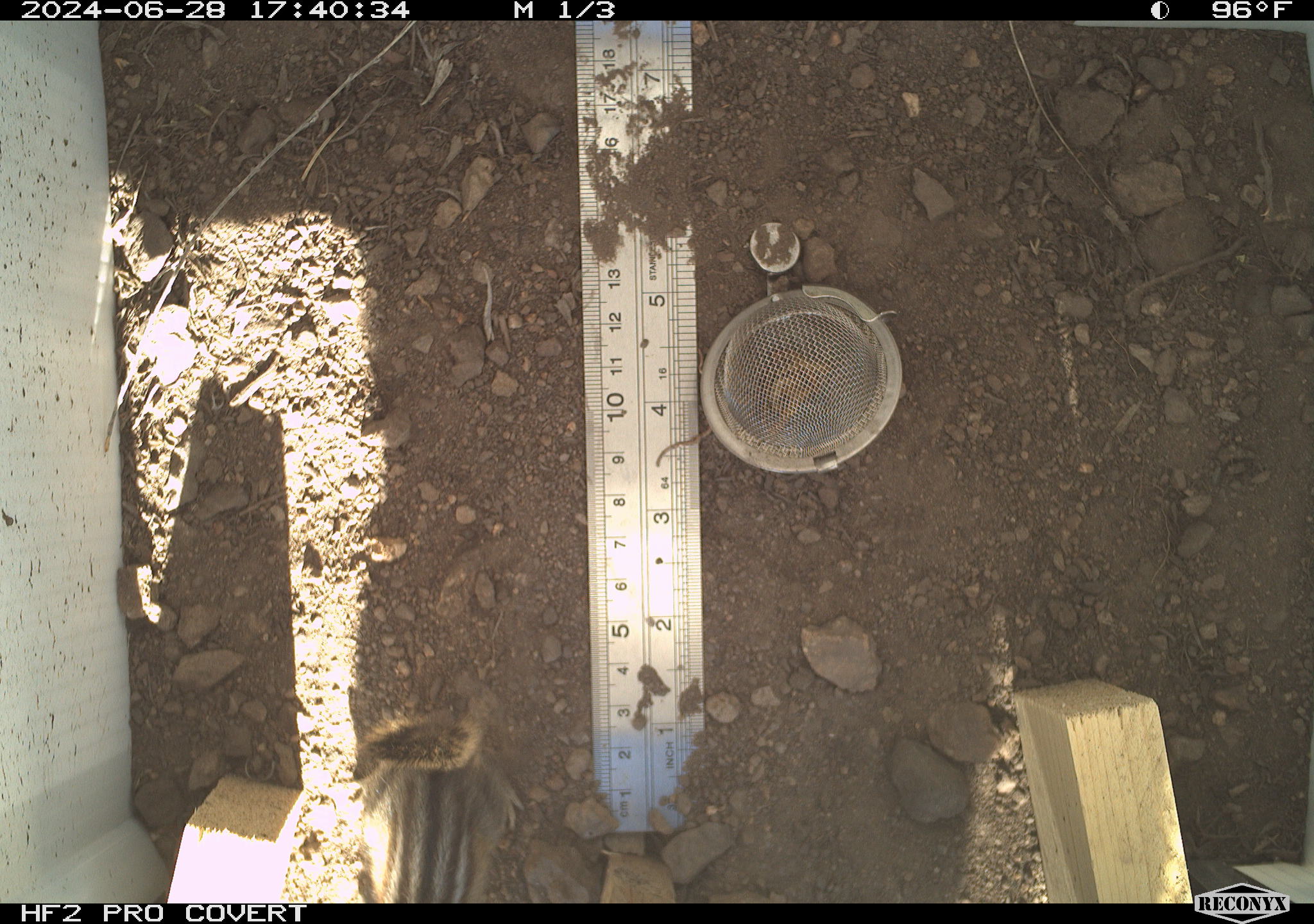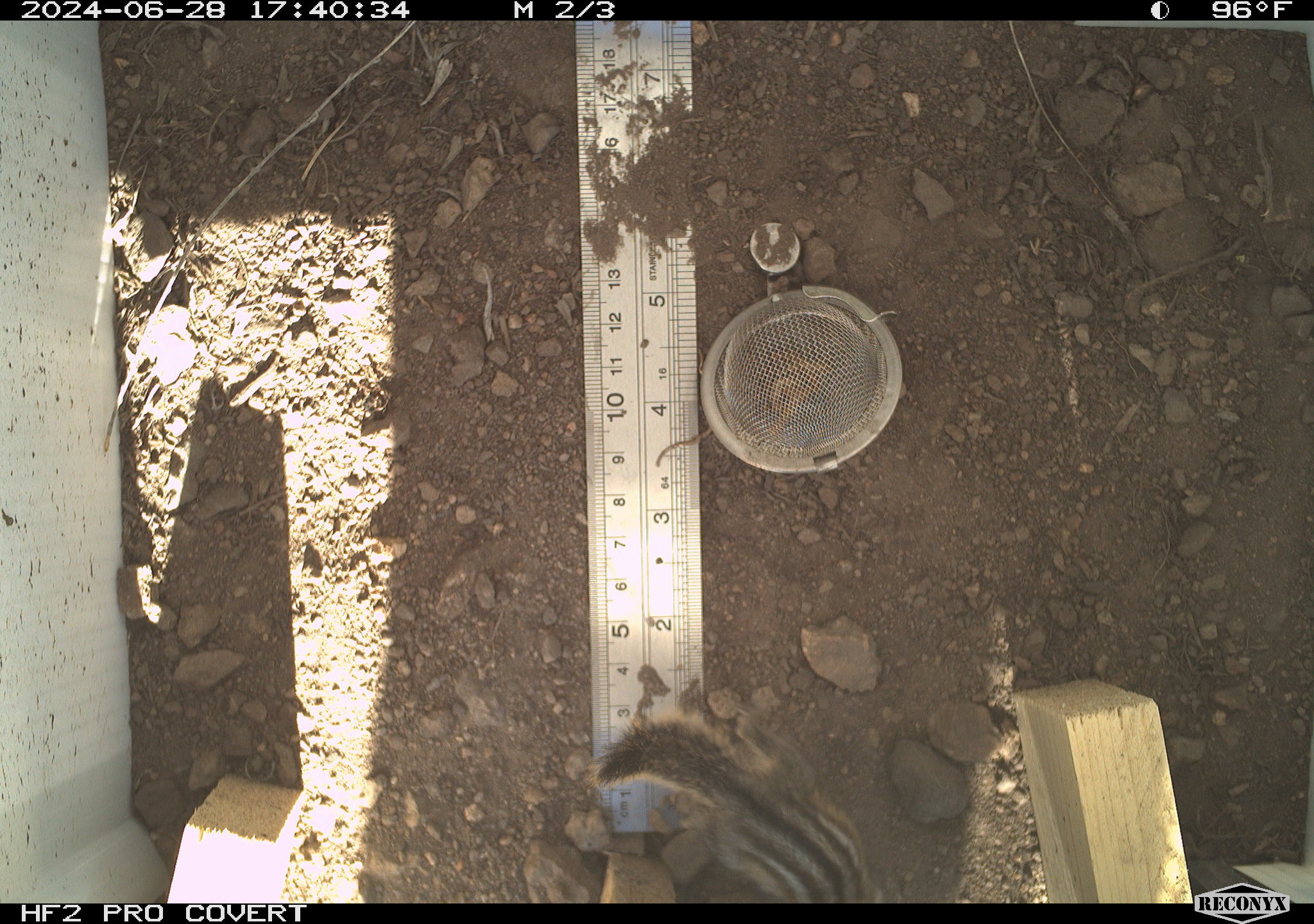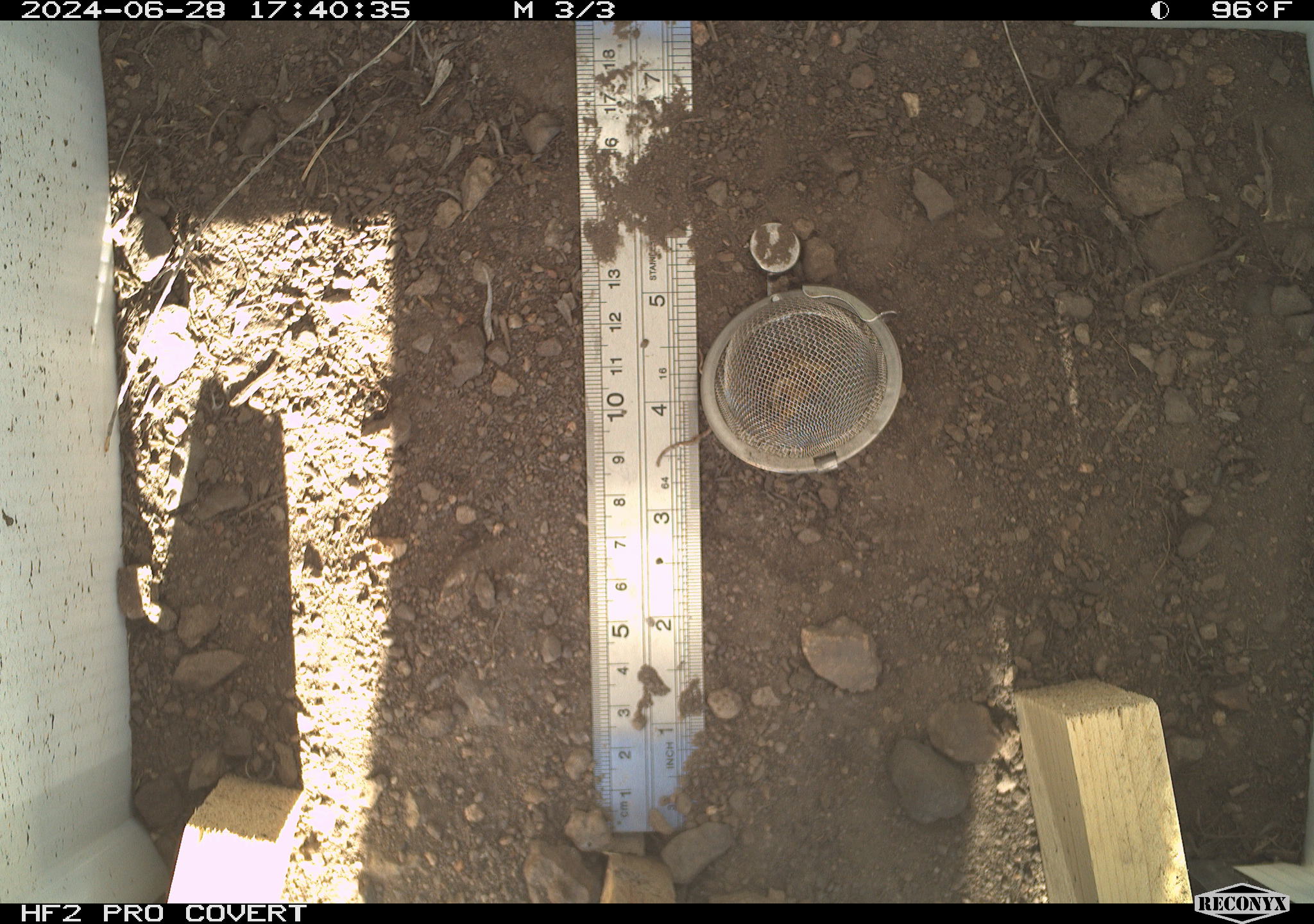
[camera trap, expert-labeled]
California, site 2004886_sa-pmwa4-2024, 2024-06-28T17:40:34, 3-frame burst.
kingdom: Animalia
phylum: Chordata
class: Mammalia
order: Rodentia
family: Sciuridae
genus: Neotamias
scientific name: Neotamias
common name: western chipmunks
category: neotamias species